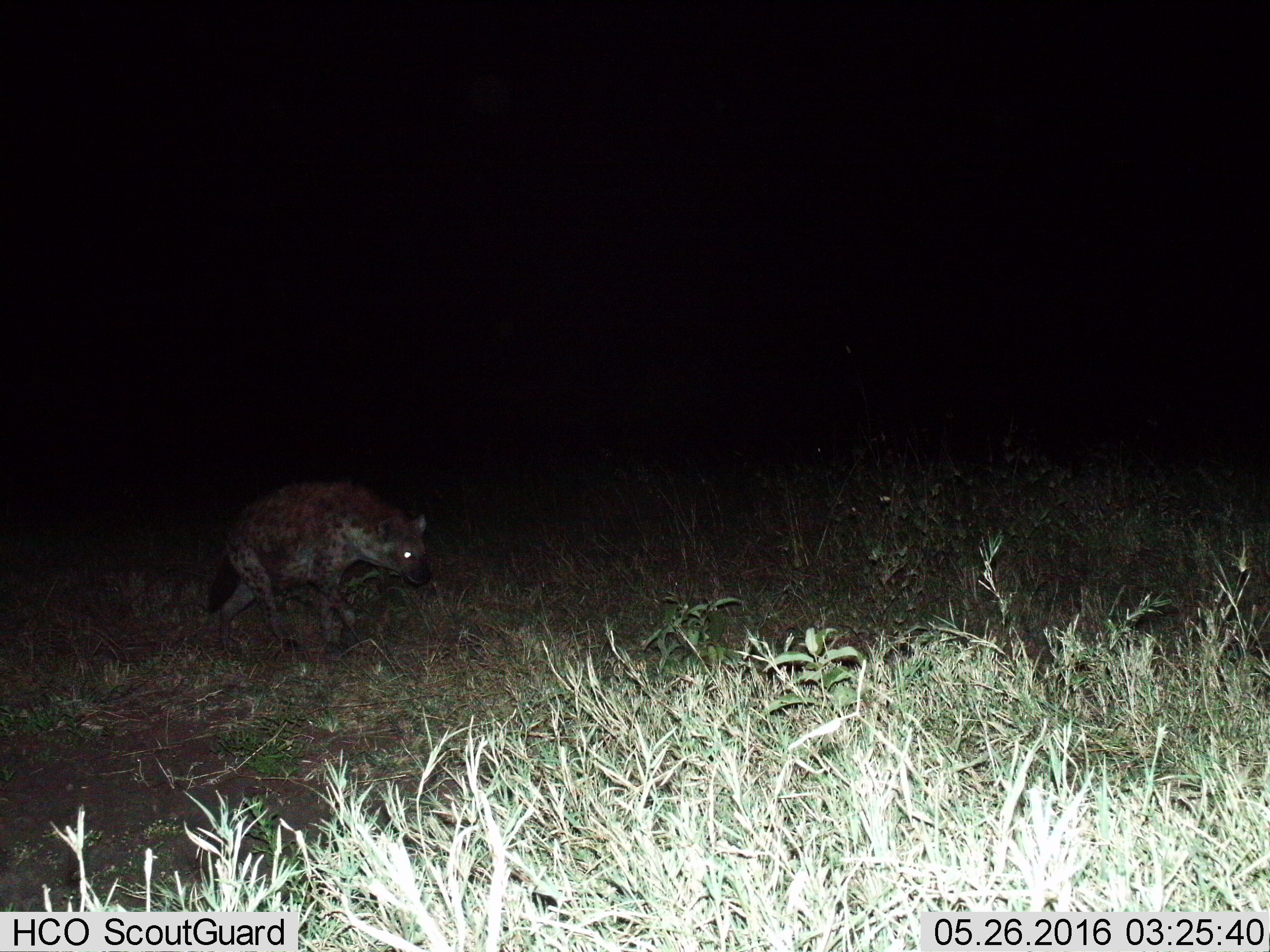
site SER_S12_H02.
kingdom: Animalia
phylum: Chordata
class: Mammalia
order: Carnivora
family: Hyaenidae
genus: Crocuta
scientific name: Crocuta crocuta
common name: spotted hyena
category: hyenaspotted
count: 1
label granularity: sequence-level